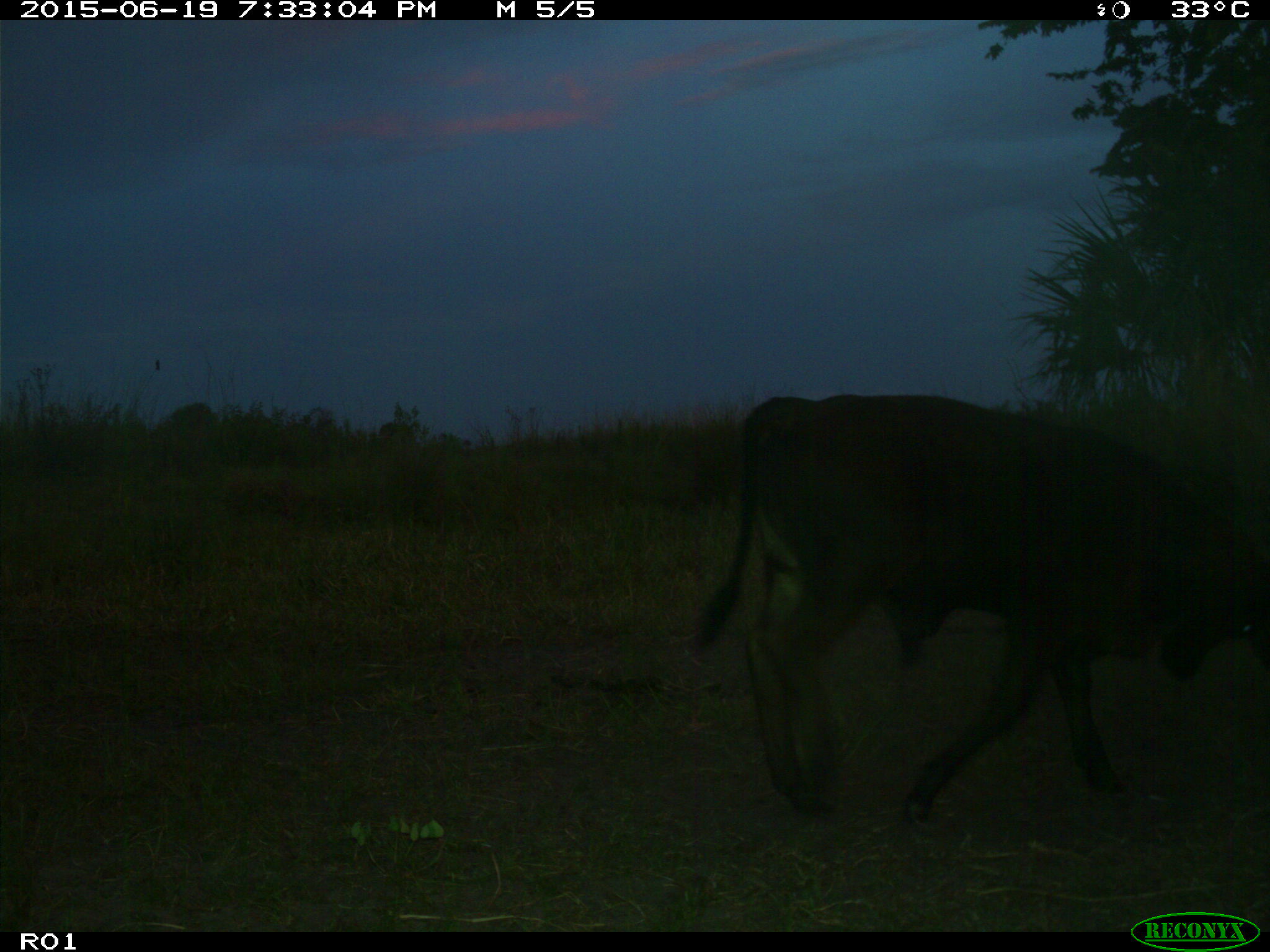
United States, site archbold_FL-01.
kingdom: Animalia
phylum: Chordata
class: Mammalia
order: Artiodactyla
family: Bovidae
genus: Bos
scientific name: Bos taurus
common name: domestic cow